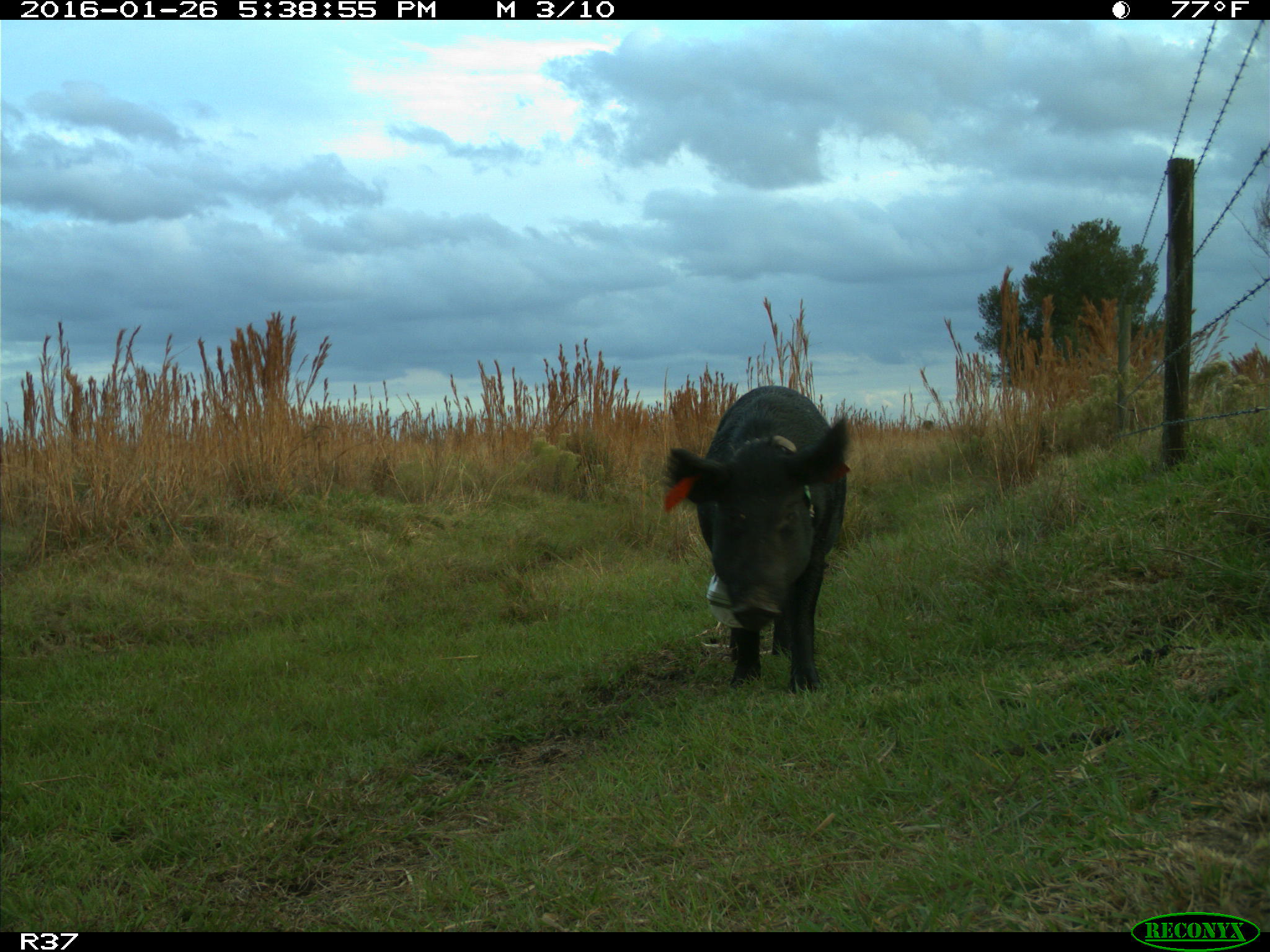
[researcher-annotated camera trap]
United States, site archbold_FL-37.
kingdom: Animalia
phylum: Chordata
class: Mammalia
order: Artiodactyla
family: Suidae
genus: Sus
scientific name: Sus scrofa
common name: wild boar